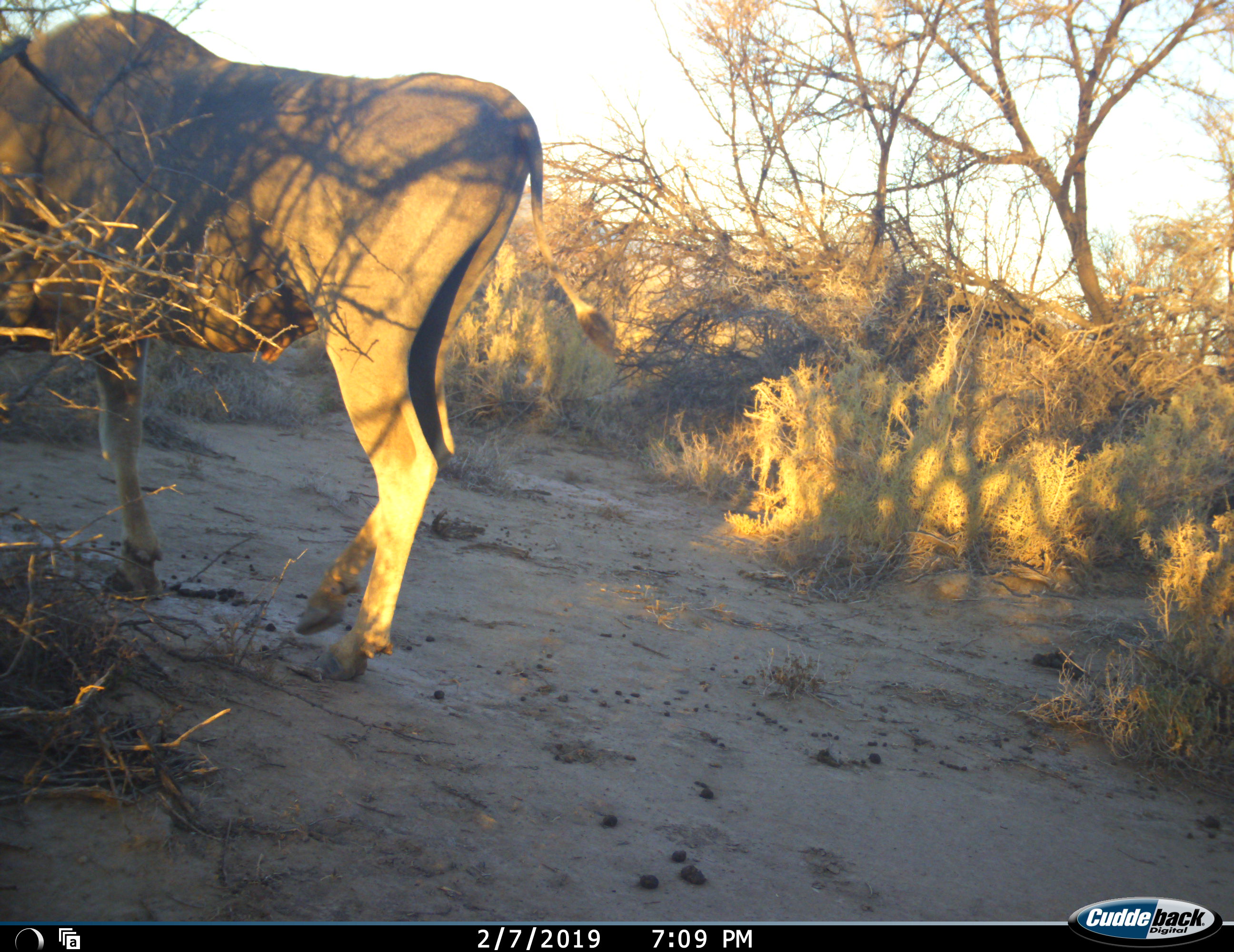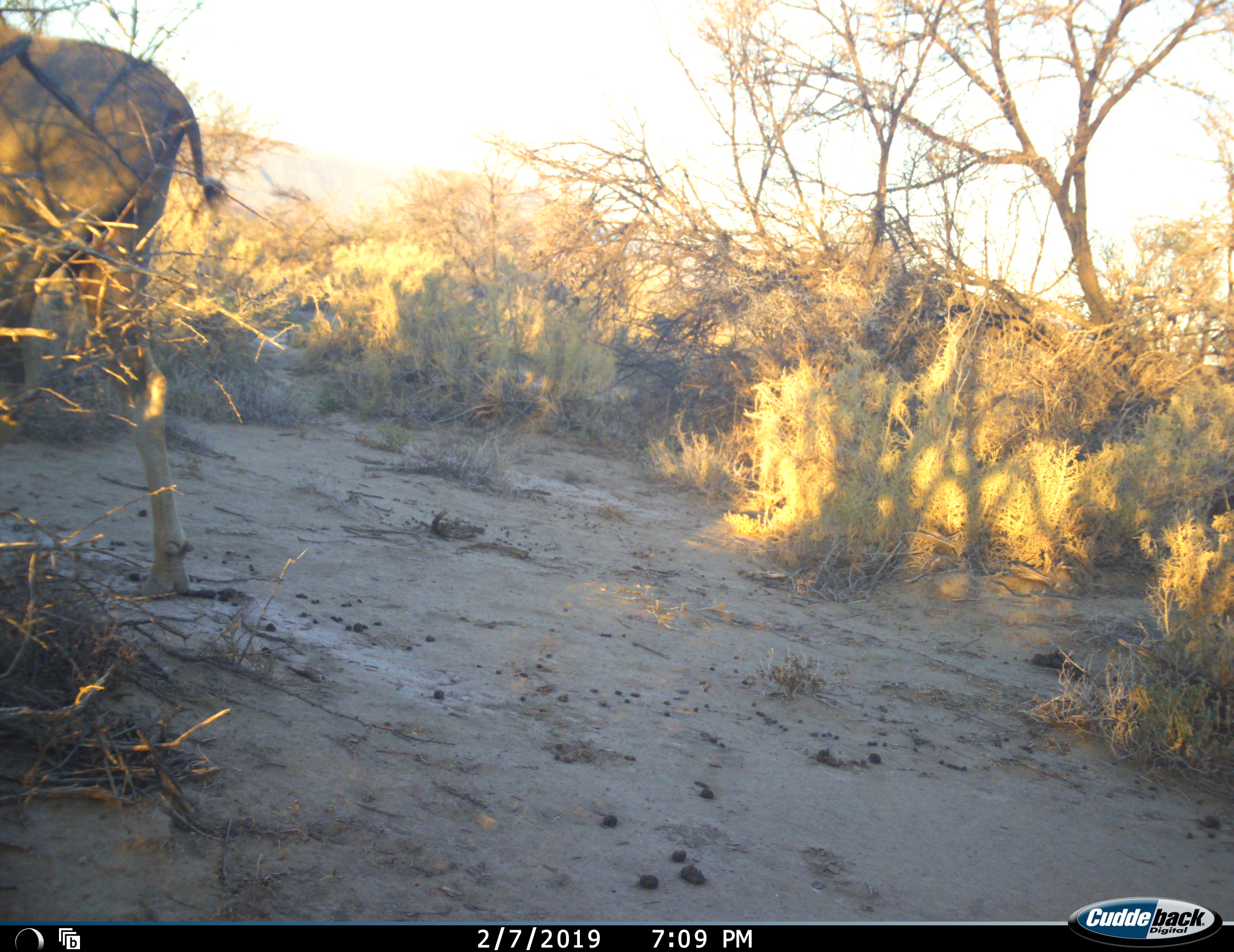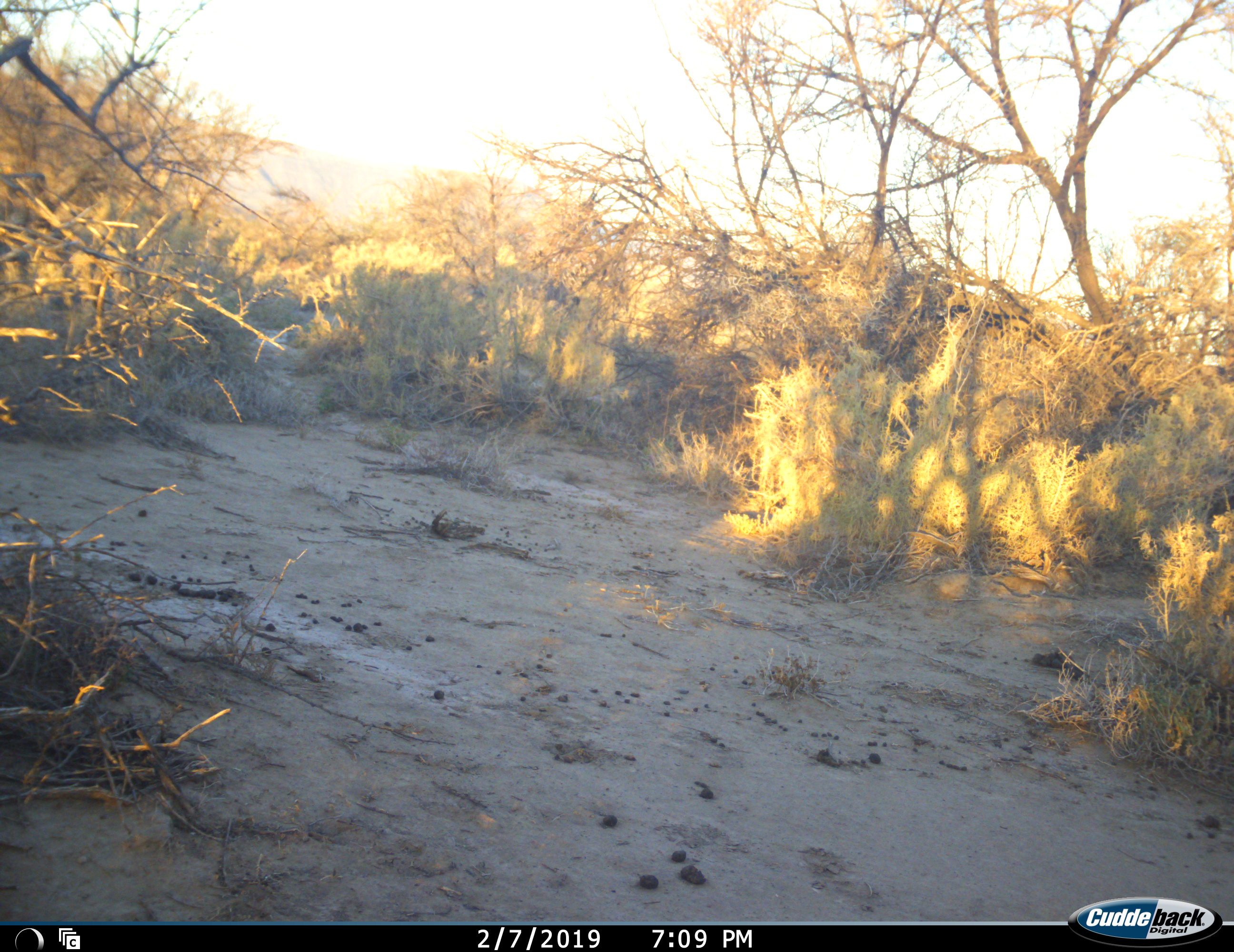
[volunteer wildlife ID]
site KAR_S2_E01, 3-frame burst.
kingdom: Animalia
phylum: Chordata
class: Mammalia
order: Artiodactyla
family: Bovidae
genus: Tragelaphus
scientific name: Tragelaphus oryx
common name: eland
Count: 1.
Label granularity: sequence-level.